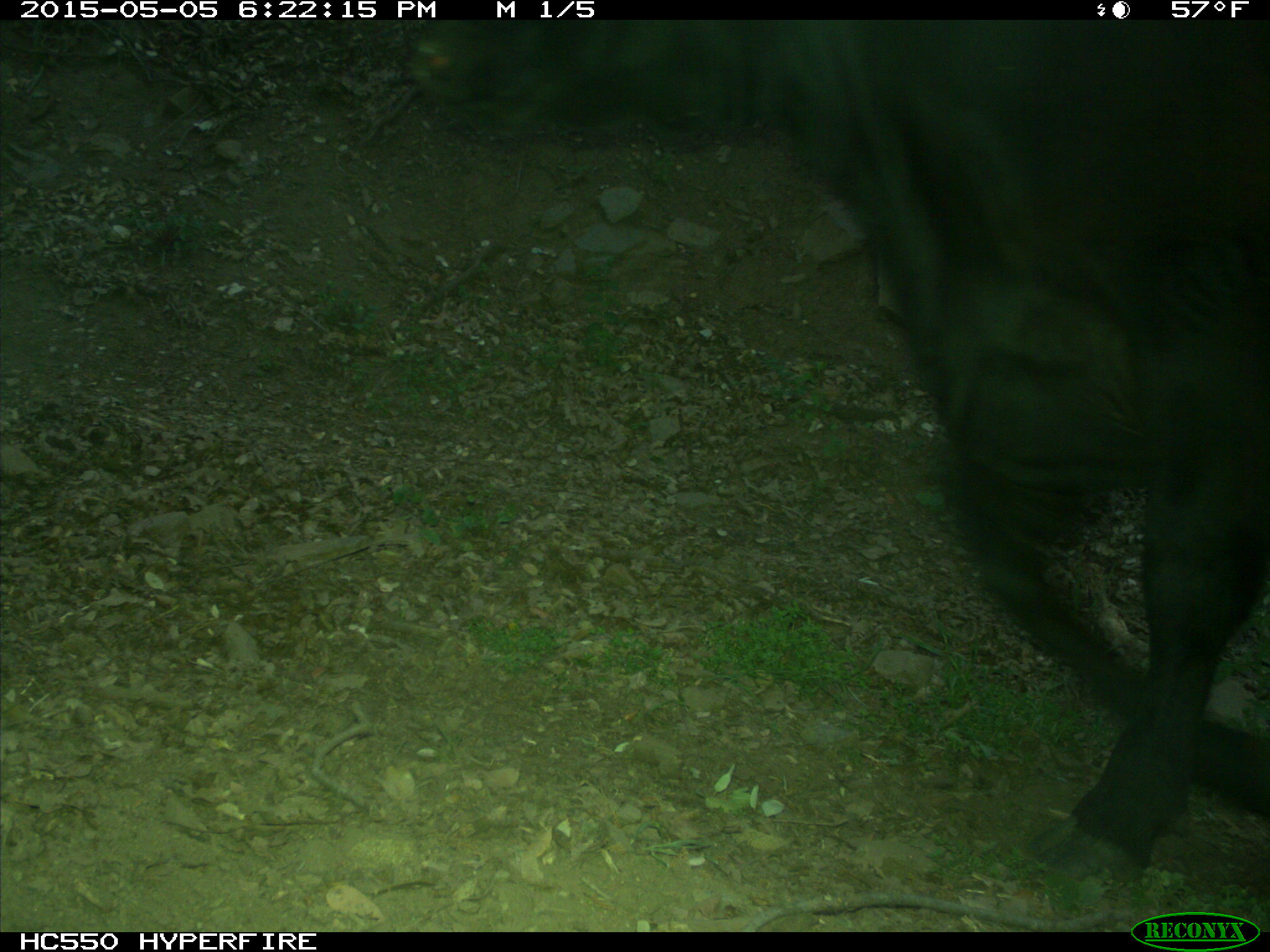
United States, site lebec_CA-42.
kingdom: Animalia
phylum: Chordata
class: Mammalia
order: Artiodactyla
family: Bovidae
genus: Bos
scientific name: Bos taurus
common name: domestic cow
Bos taurus (domestic cow).